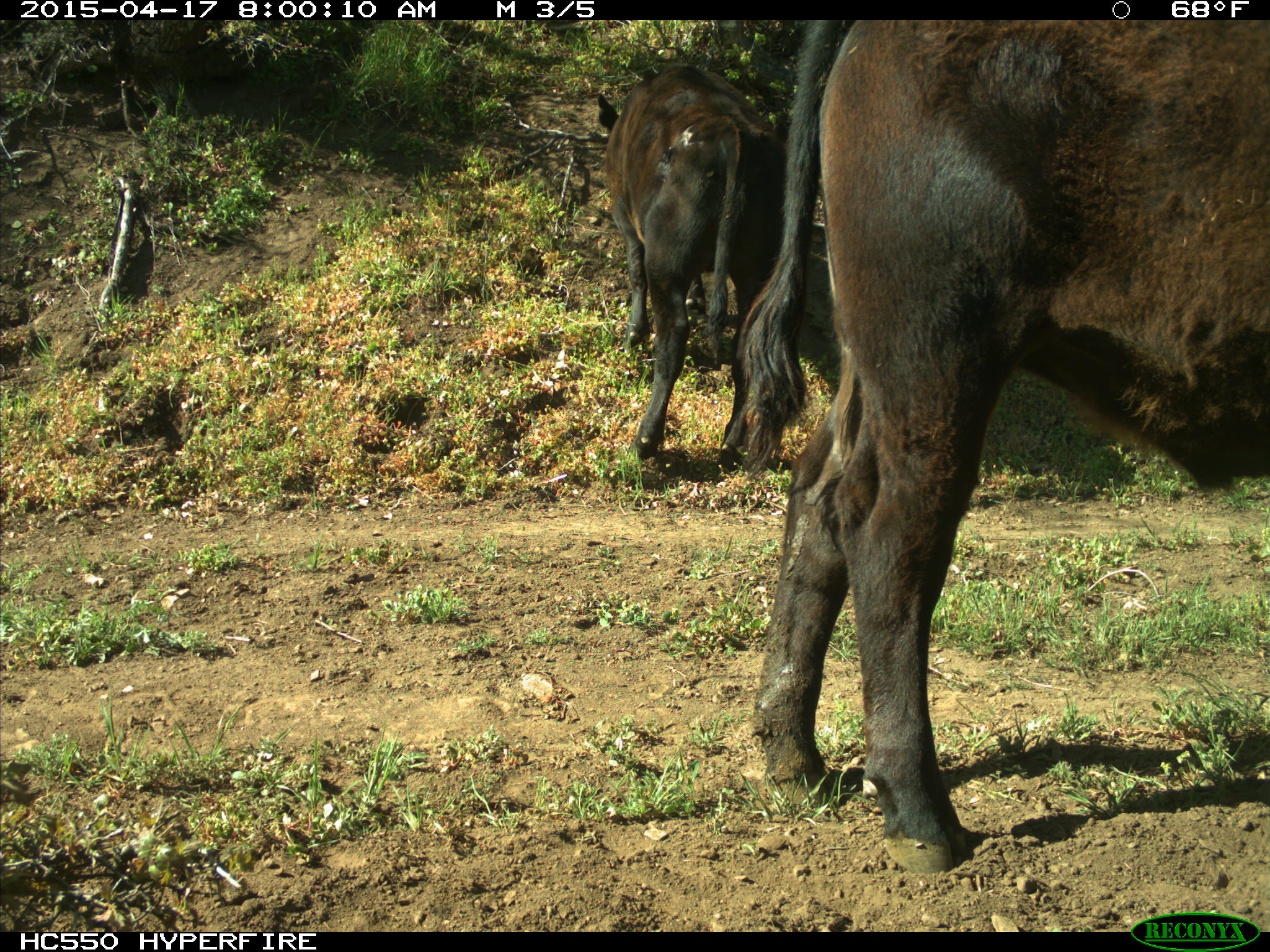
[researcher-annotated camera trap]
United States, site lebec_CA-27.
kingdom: Animalia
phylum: Chordata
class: Mammalia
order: Artiodactyla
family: Bovidae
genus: Bos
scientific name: Bos taurus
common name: domestic cow